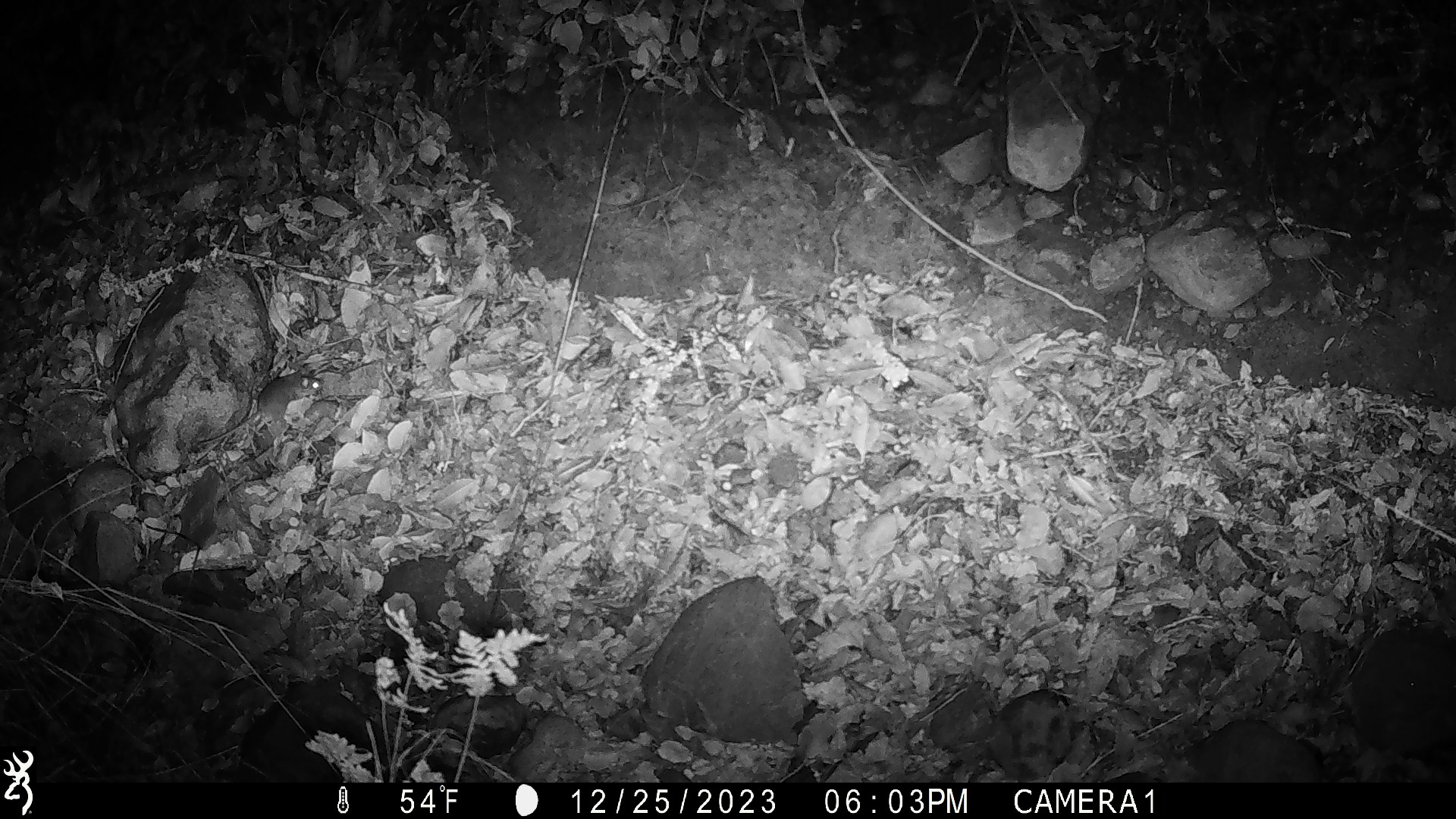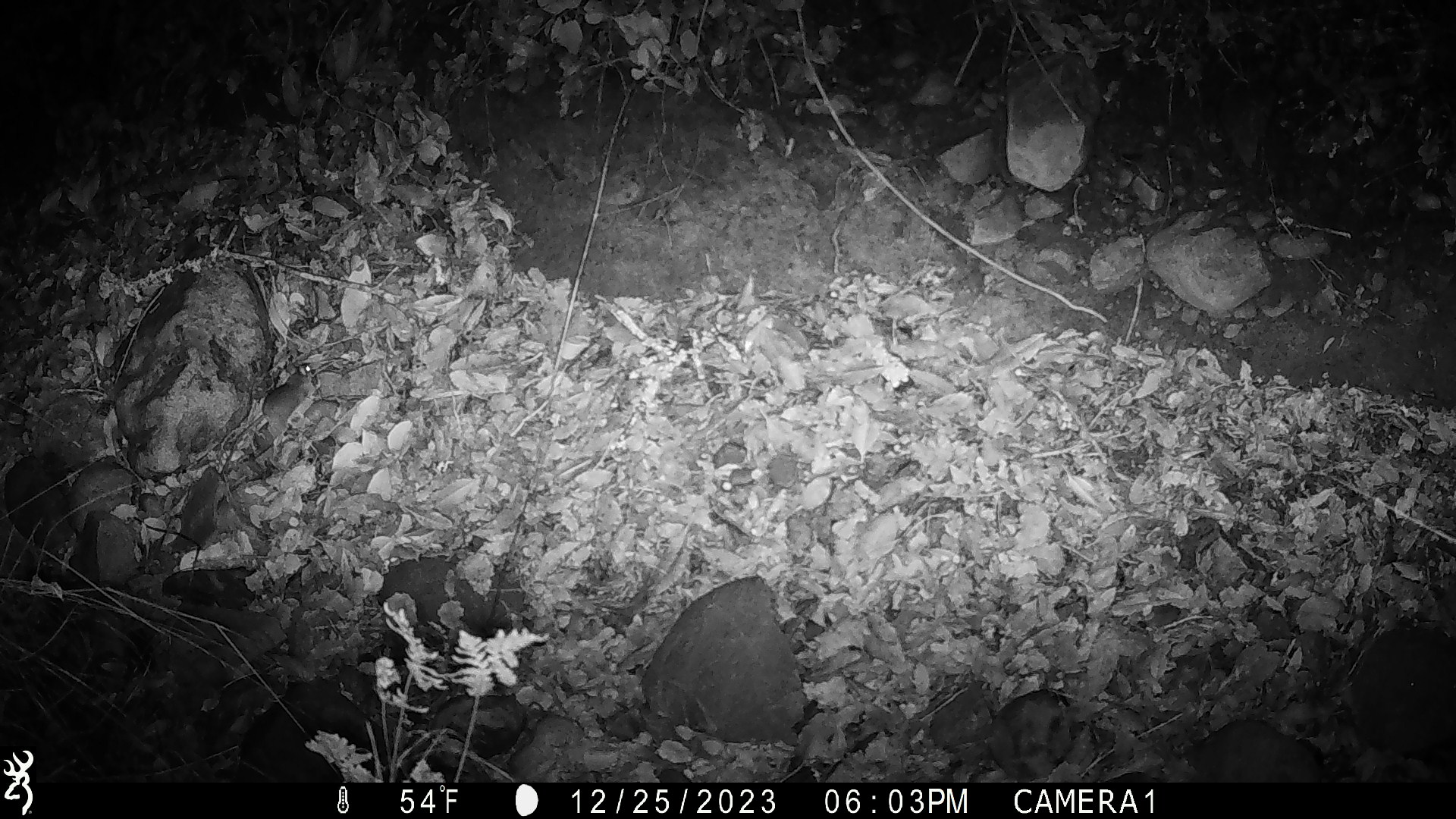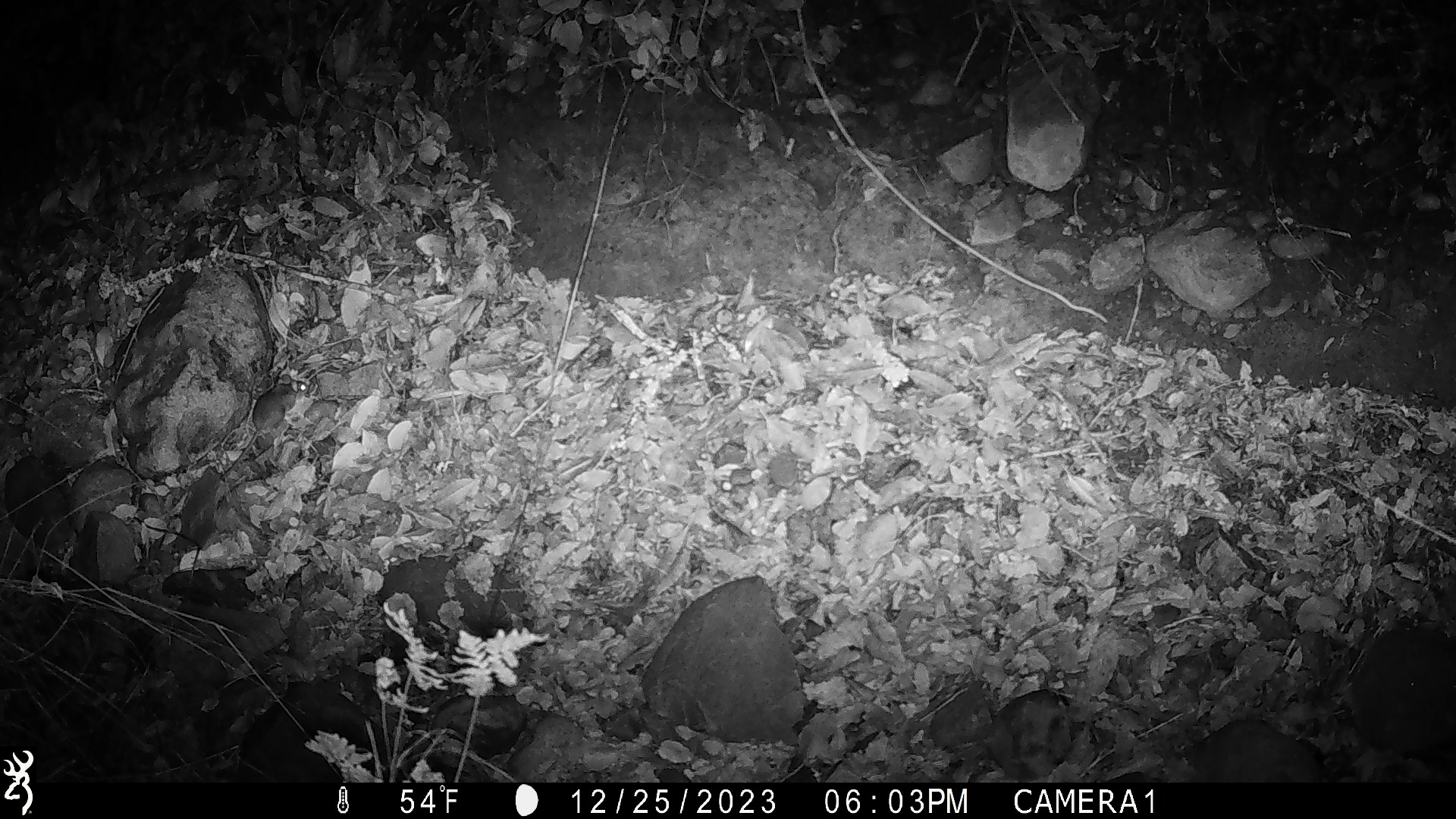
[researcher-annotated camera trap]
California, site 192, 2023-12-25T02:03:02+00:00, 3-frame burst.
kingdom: Animalia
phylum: Chordata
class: Mammalia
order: Rodentia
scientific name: Rodentia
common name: mouse or rat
Mouse or rat (Rodentia).